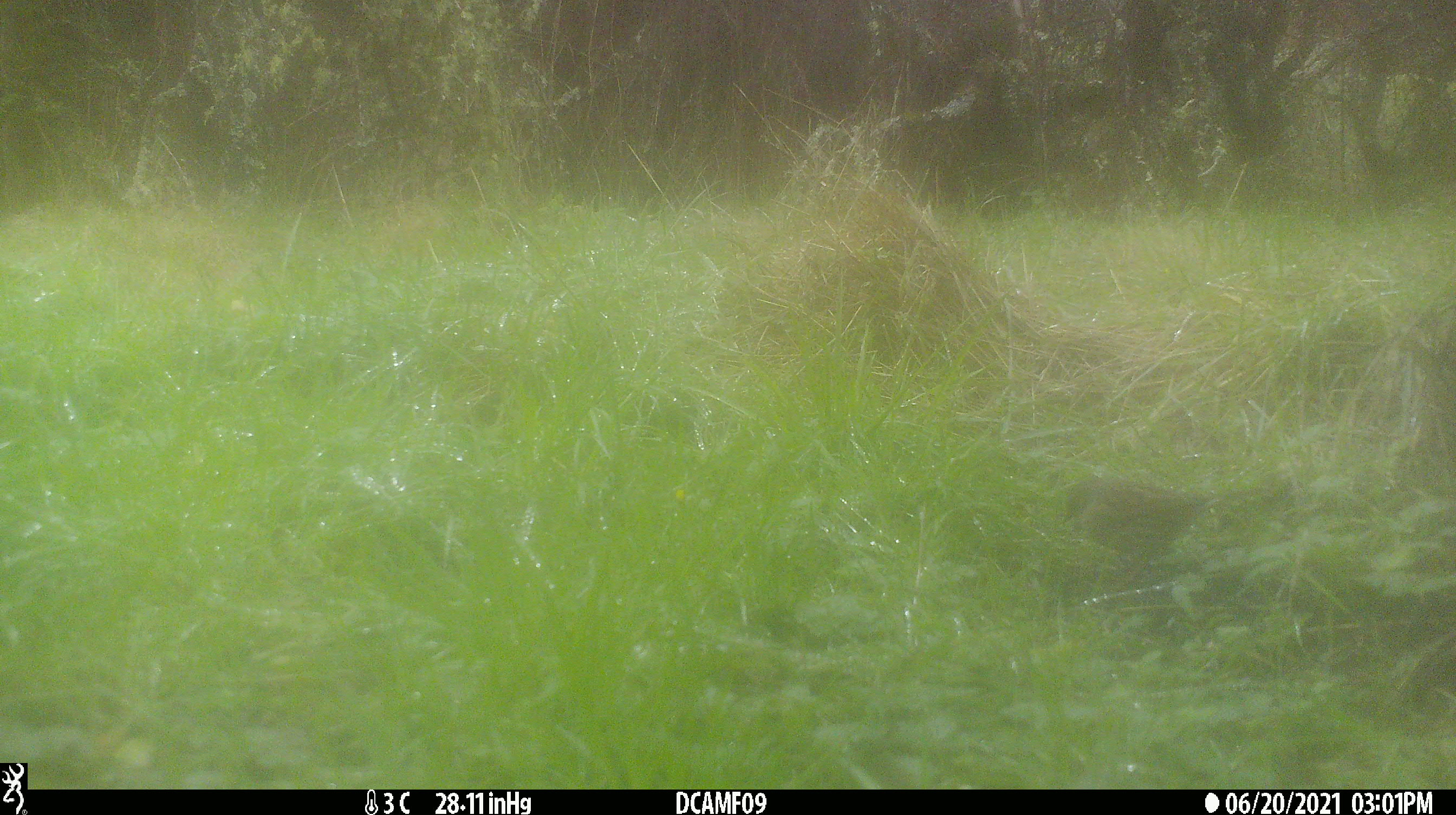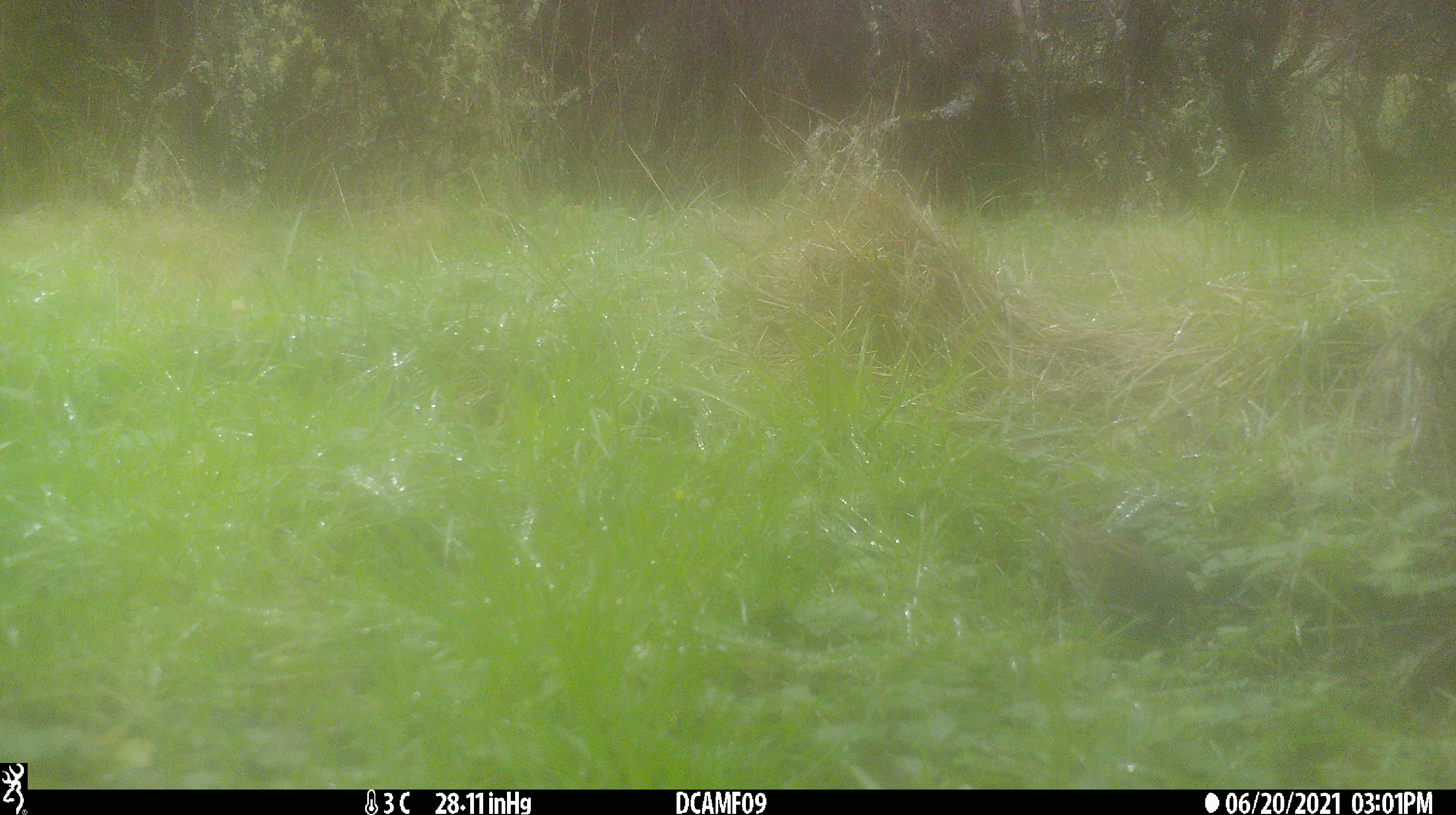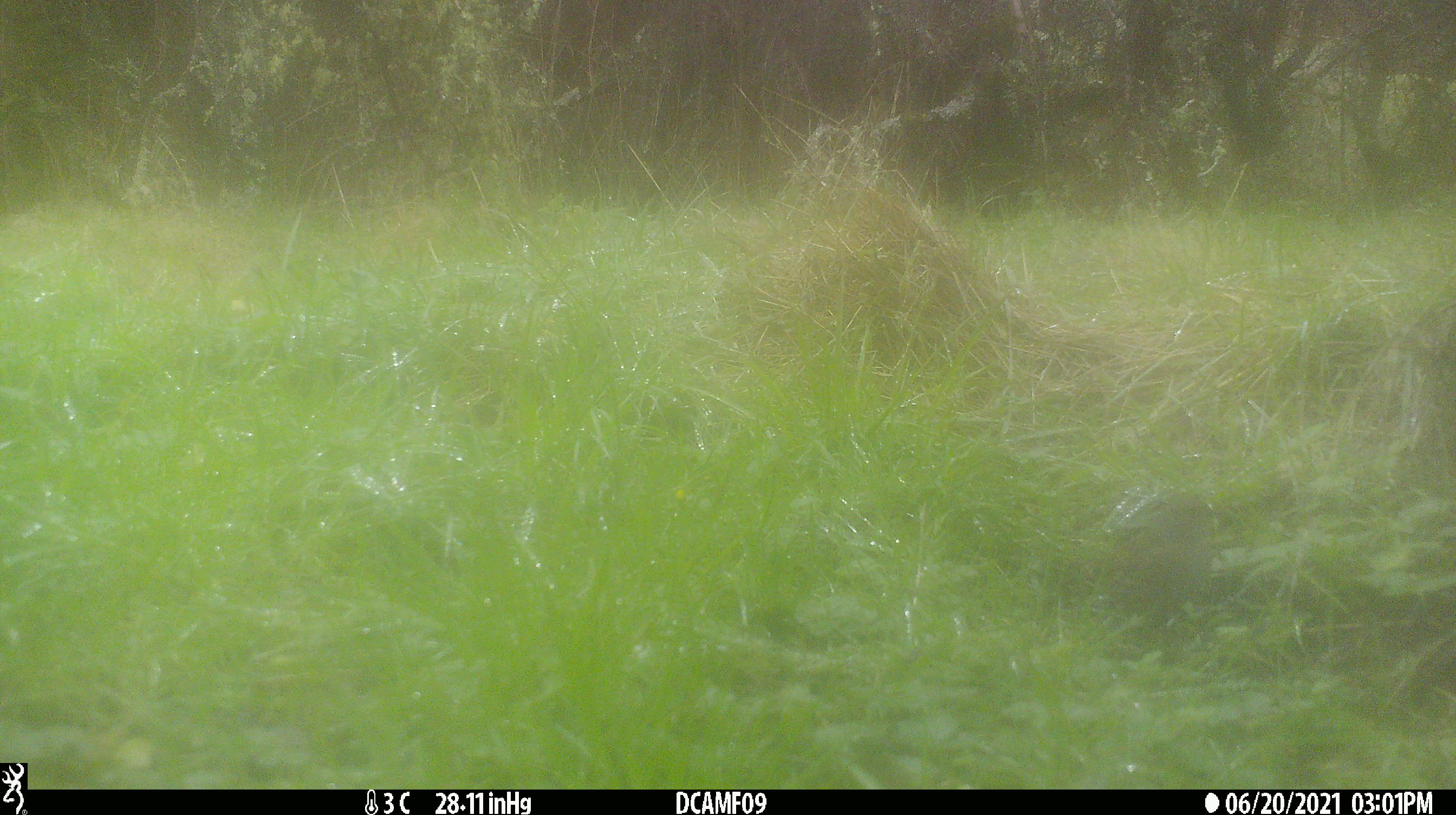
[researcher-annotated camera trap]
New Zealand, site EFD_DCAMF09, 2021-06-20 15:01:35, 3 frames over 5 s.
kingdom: Animalia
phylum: Chordata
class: Aves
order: Passeriformes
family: Prunellidae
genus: Prunella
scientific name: Prunella modularis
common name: dunnock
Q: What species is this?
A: Dunnock (Prunella modularis).